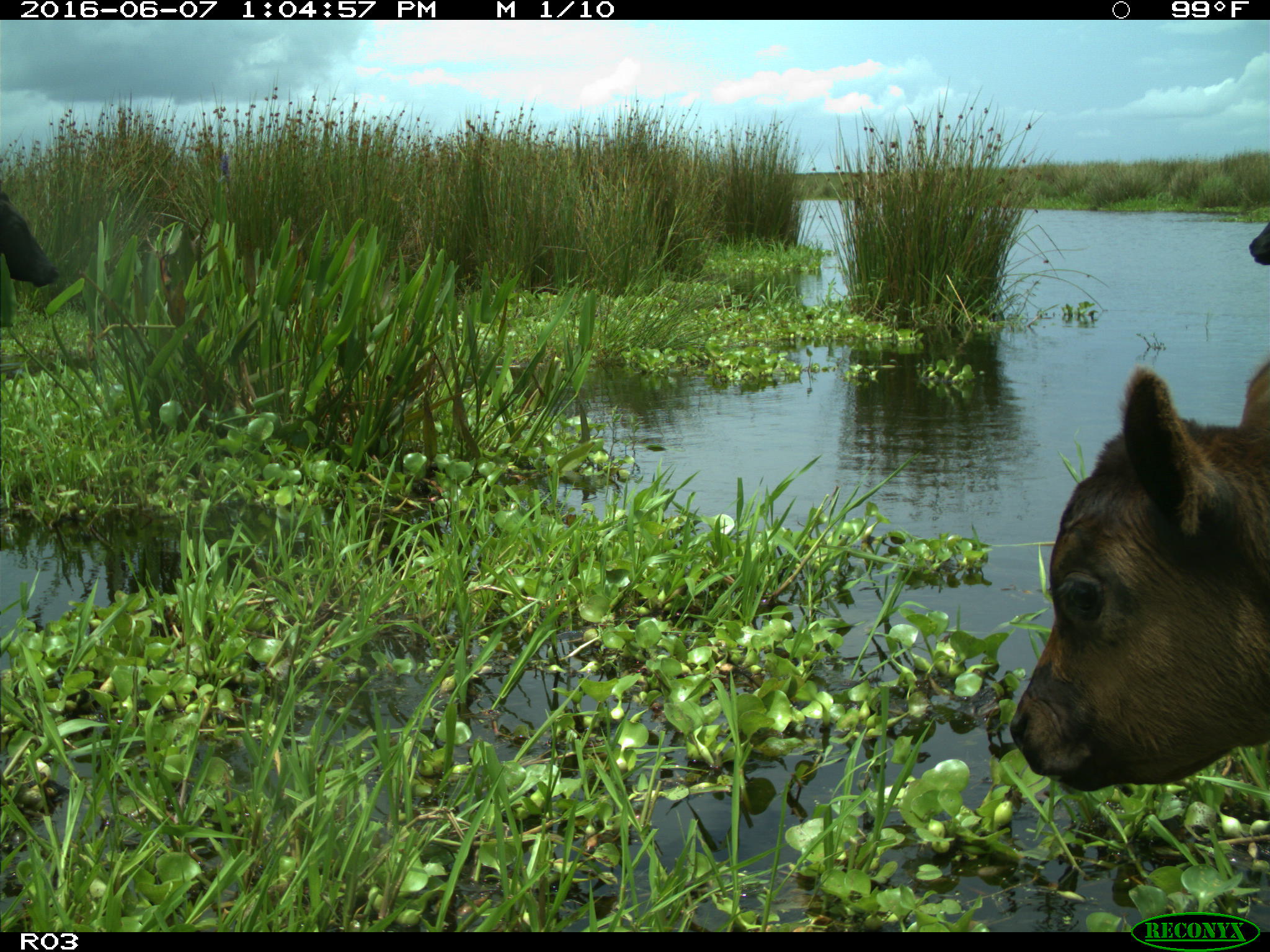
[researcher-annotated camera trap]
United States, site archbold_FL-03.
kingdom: Animalia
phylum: Chordata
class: Mammalia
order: Artiodactyla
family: Bovidae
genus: Bos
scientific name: Bos taurus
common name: domestic cow